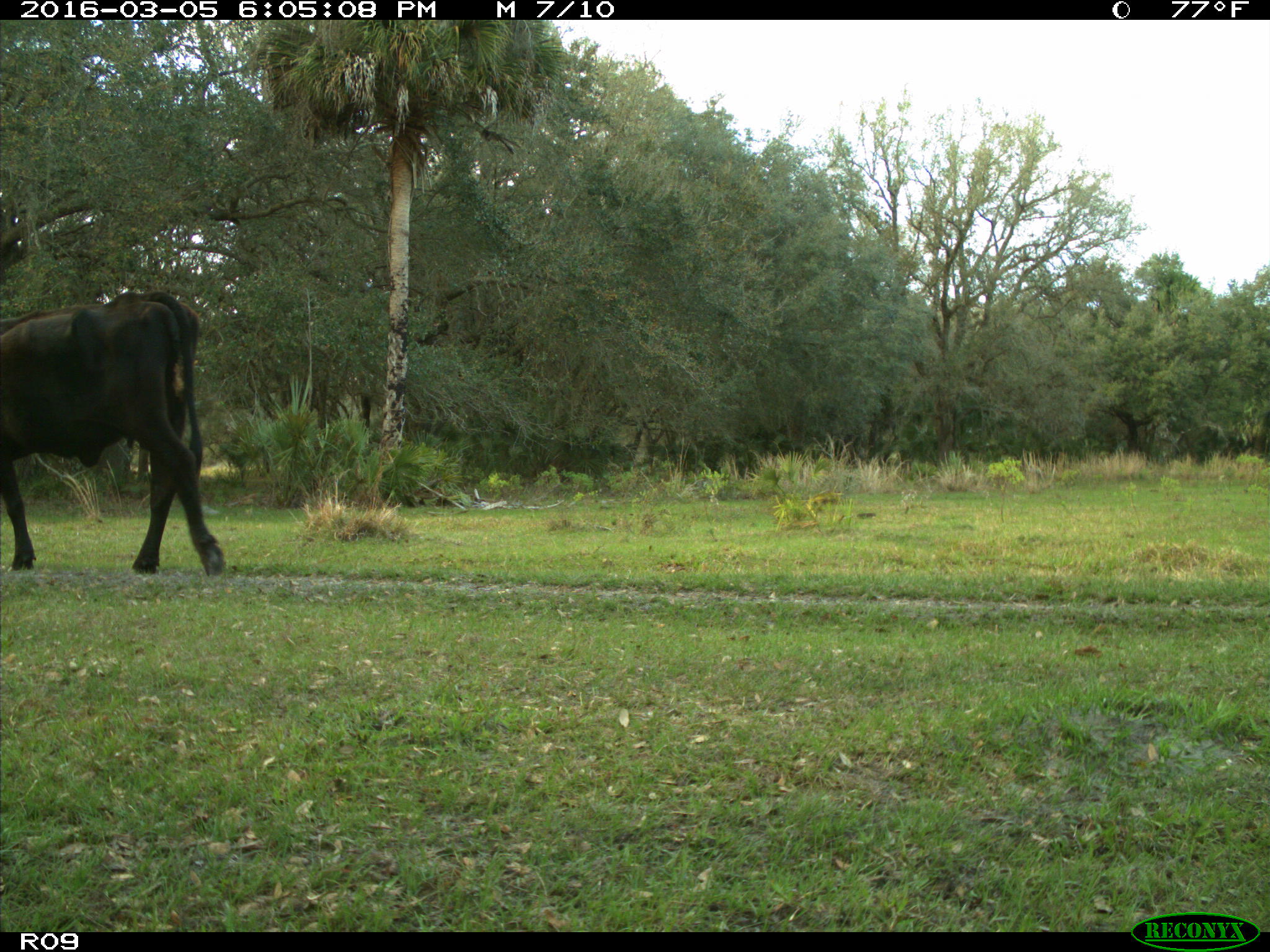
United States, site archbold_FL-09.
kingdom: Animalia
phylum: Chordata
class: Mammalia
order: Artiodactyla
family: Bovidae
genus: Bos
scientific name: Bos taurus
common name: domestic cow